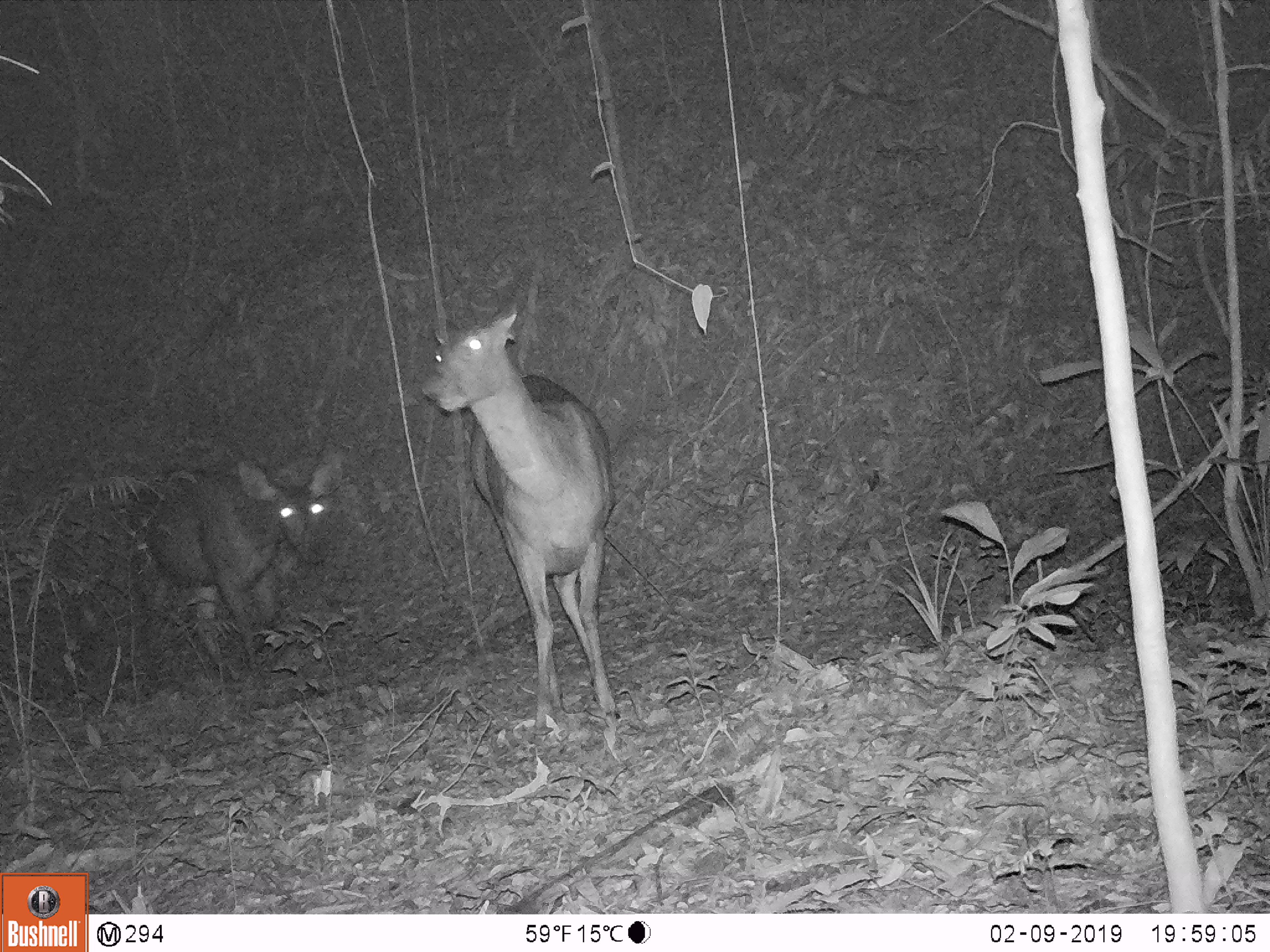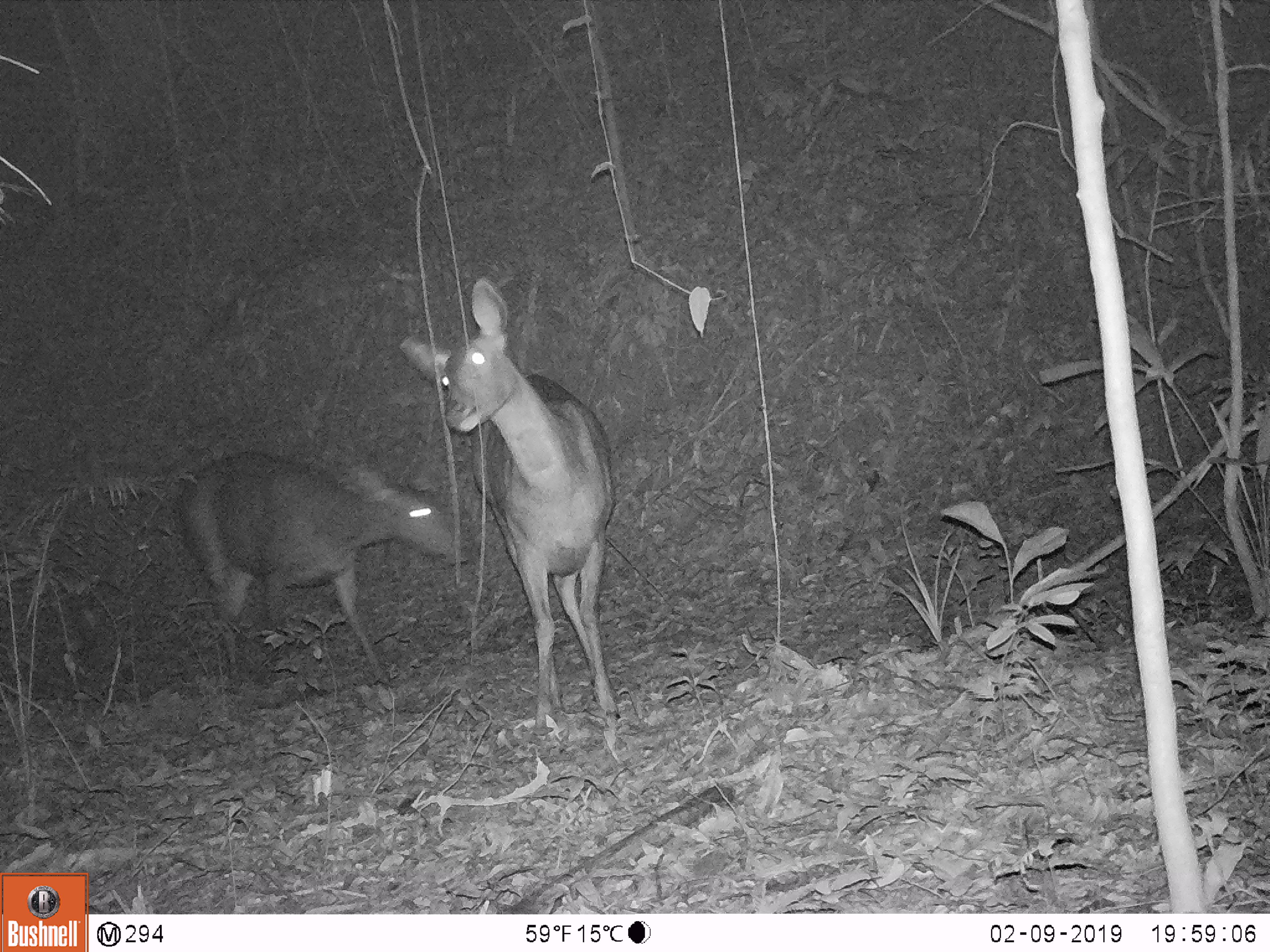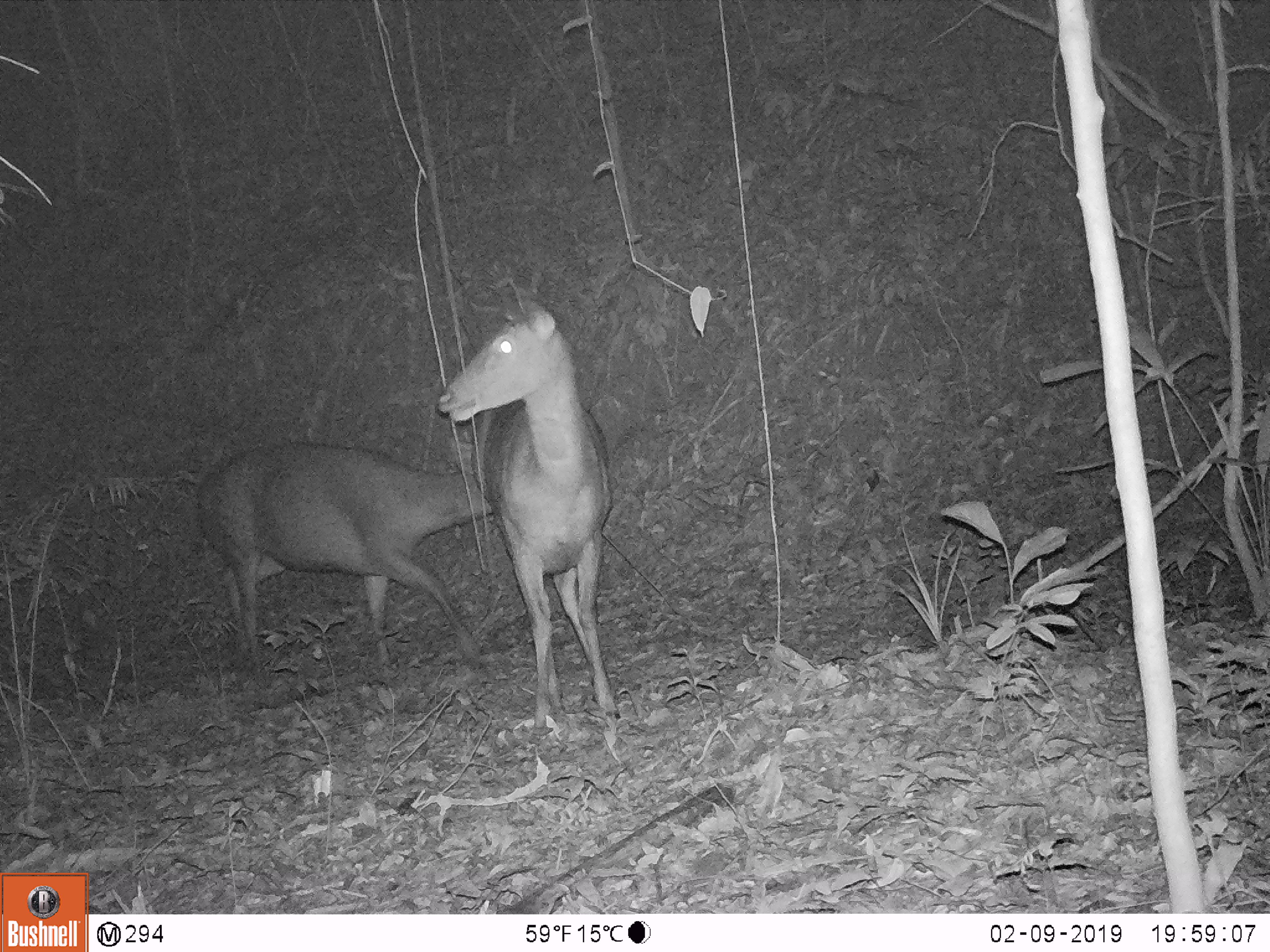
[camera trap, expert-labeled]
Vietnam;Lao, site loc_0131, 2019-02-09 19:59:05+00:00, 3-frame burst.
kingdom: Animalia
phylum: Chordata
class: Mammalia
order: Artiodactyla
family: Cervidae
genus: Rusa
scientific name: Rusa unicolor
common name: sambar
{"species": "sambar (Rusa unicolor)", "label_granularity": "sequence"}